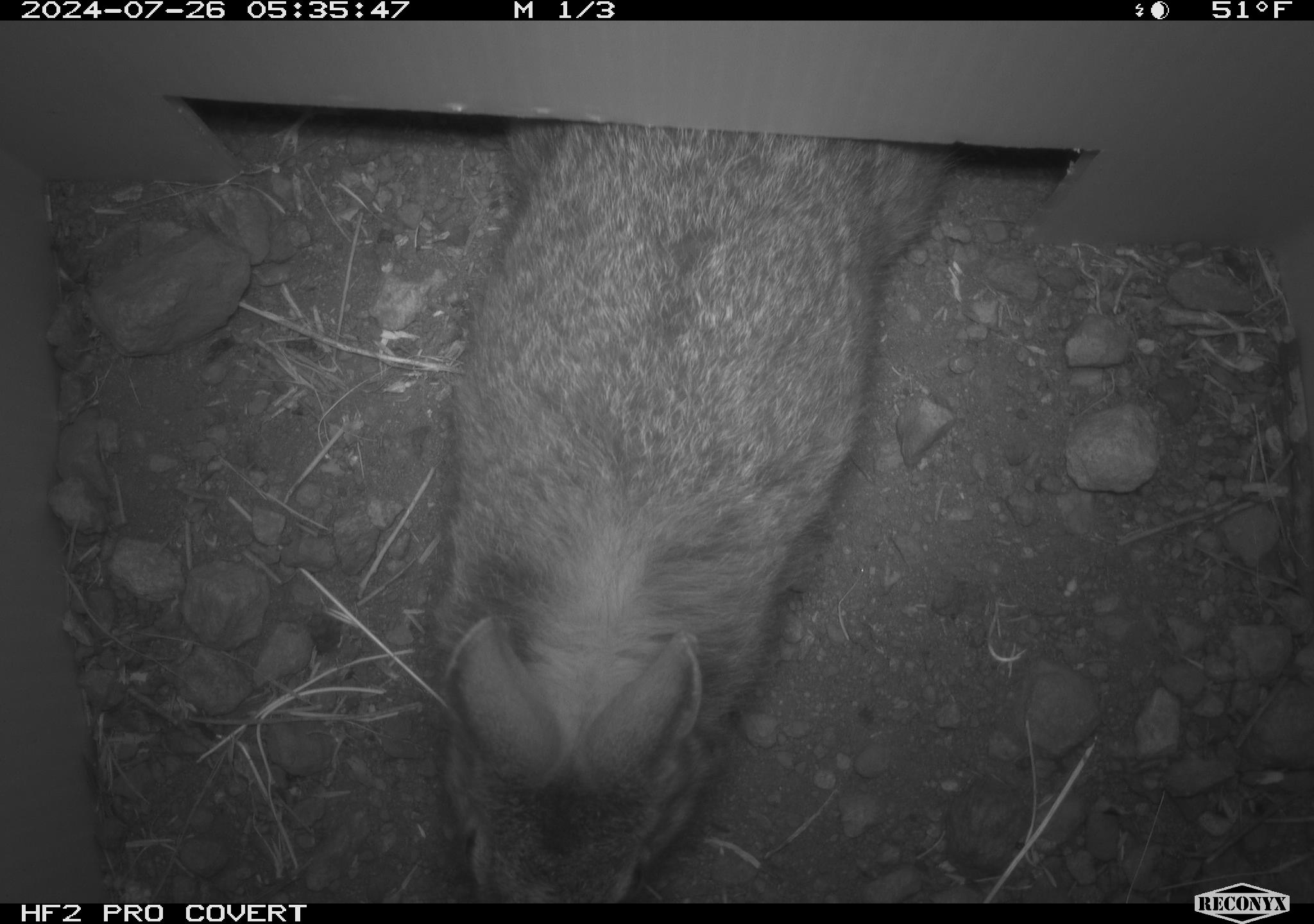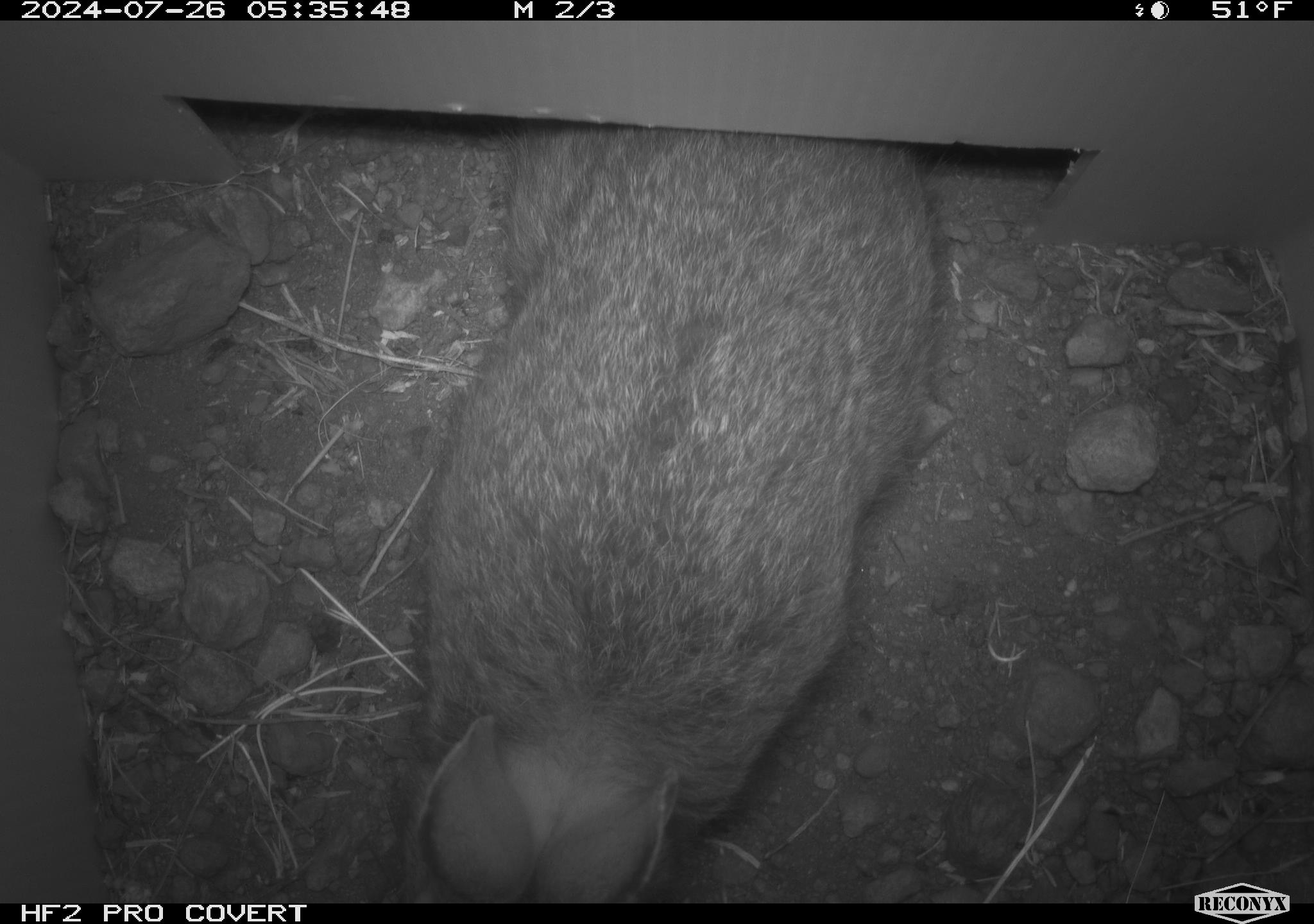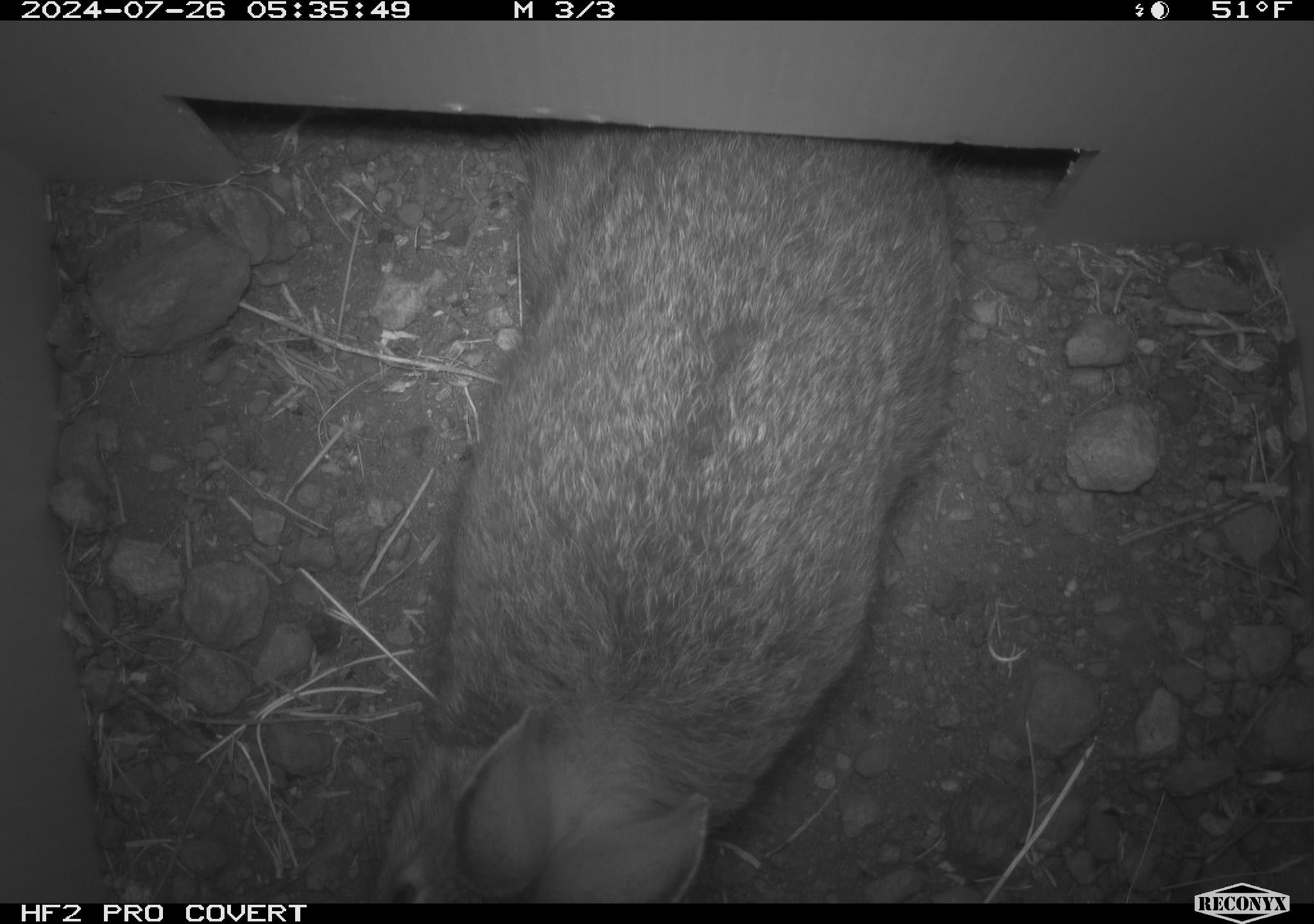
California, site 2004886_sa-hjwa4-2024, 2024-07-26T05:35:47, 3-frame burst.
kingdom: Animalia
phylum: Chordata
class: Mammalia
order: Lagomorpha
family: Leporidae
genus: Sylvilagus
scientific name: Sylvilagus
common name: cottontail rabbits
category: sylvilagus species